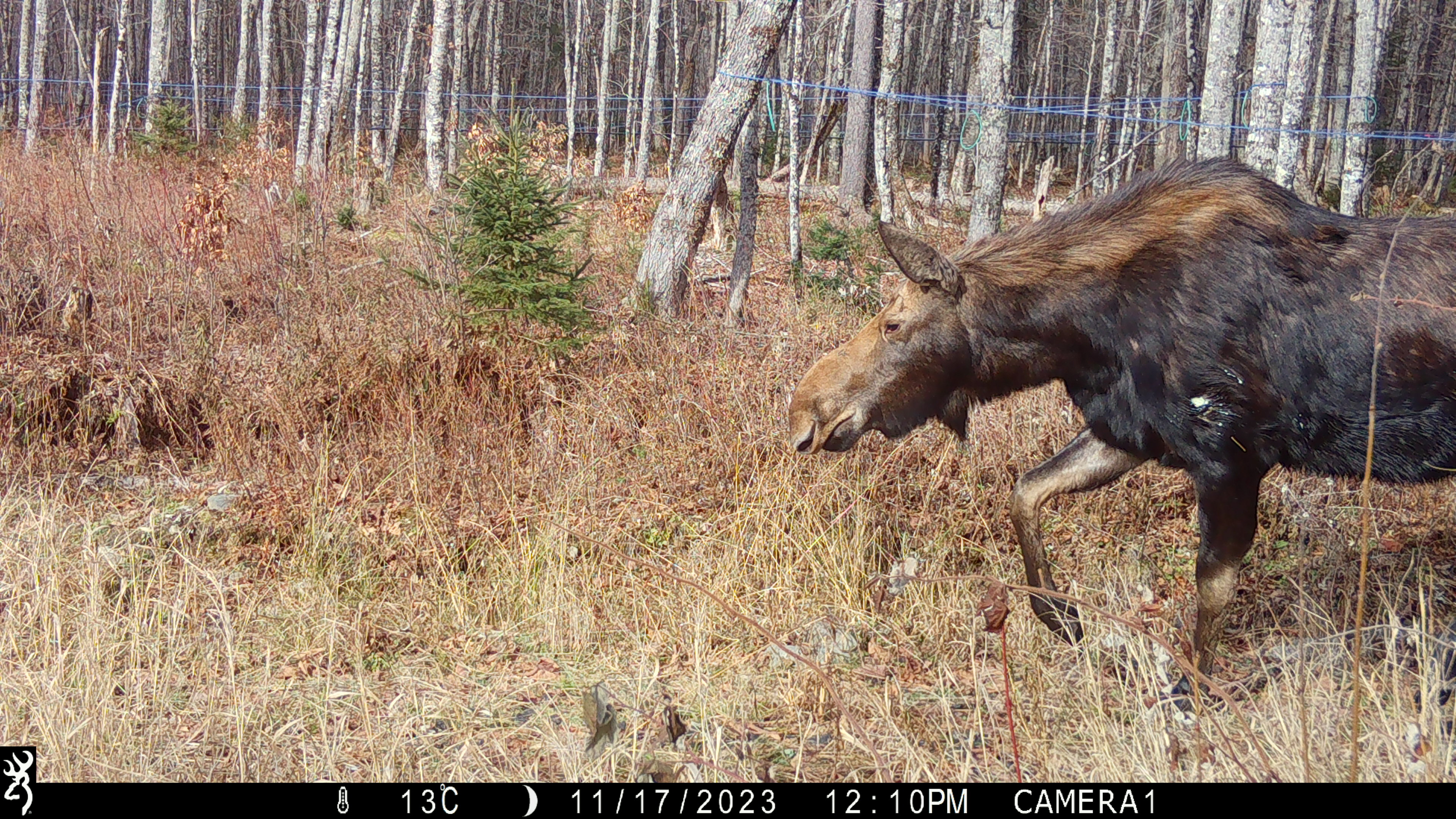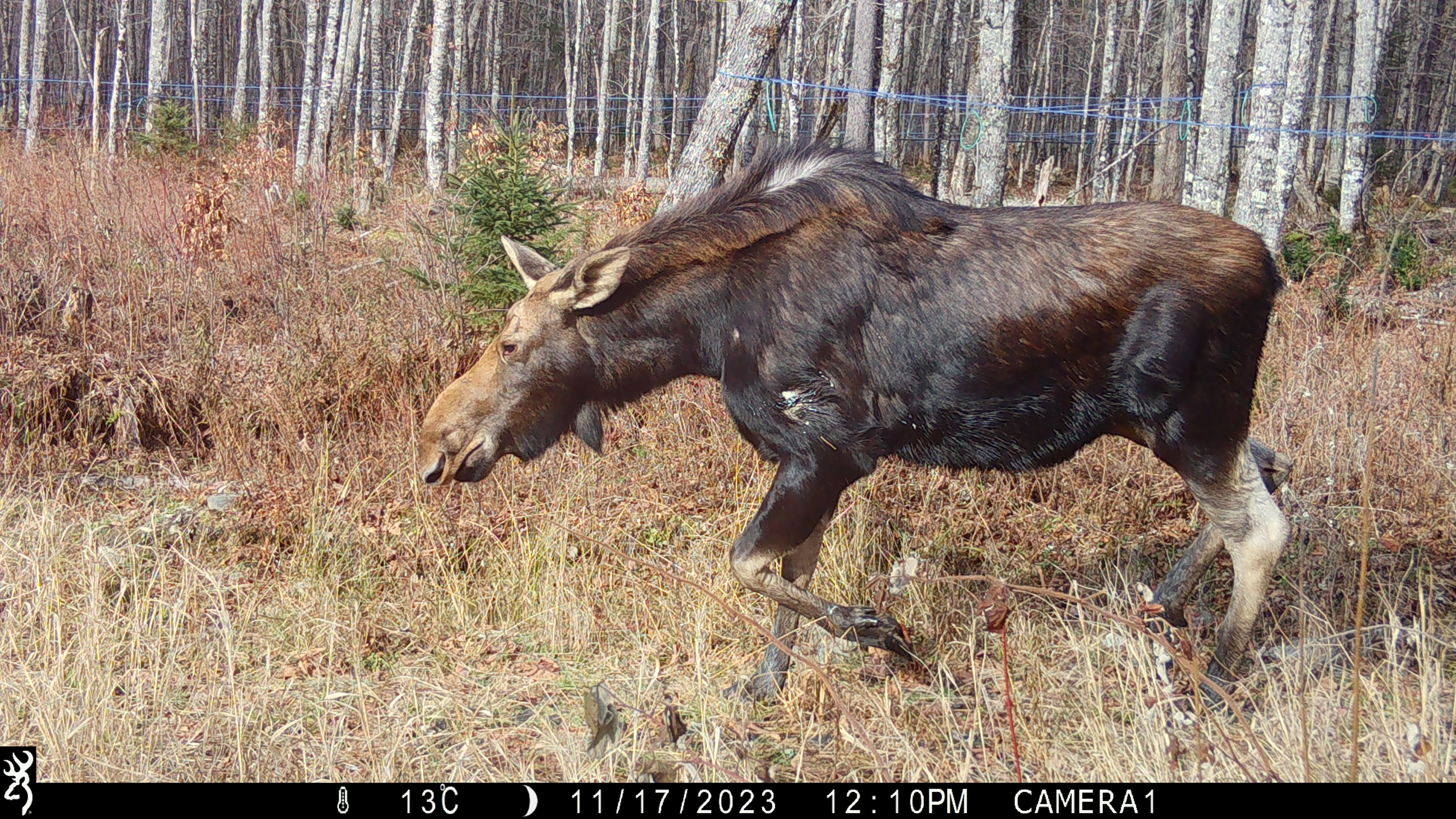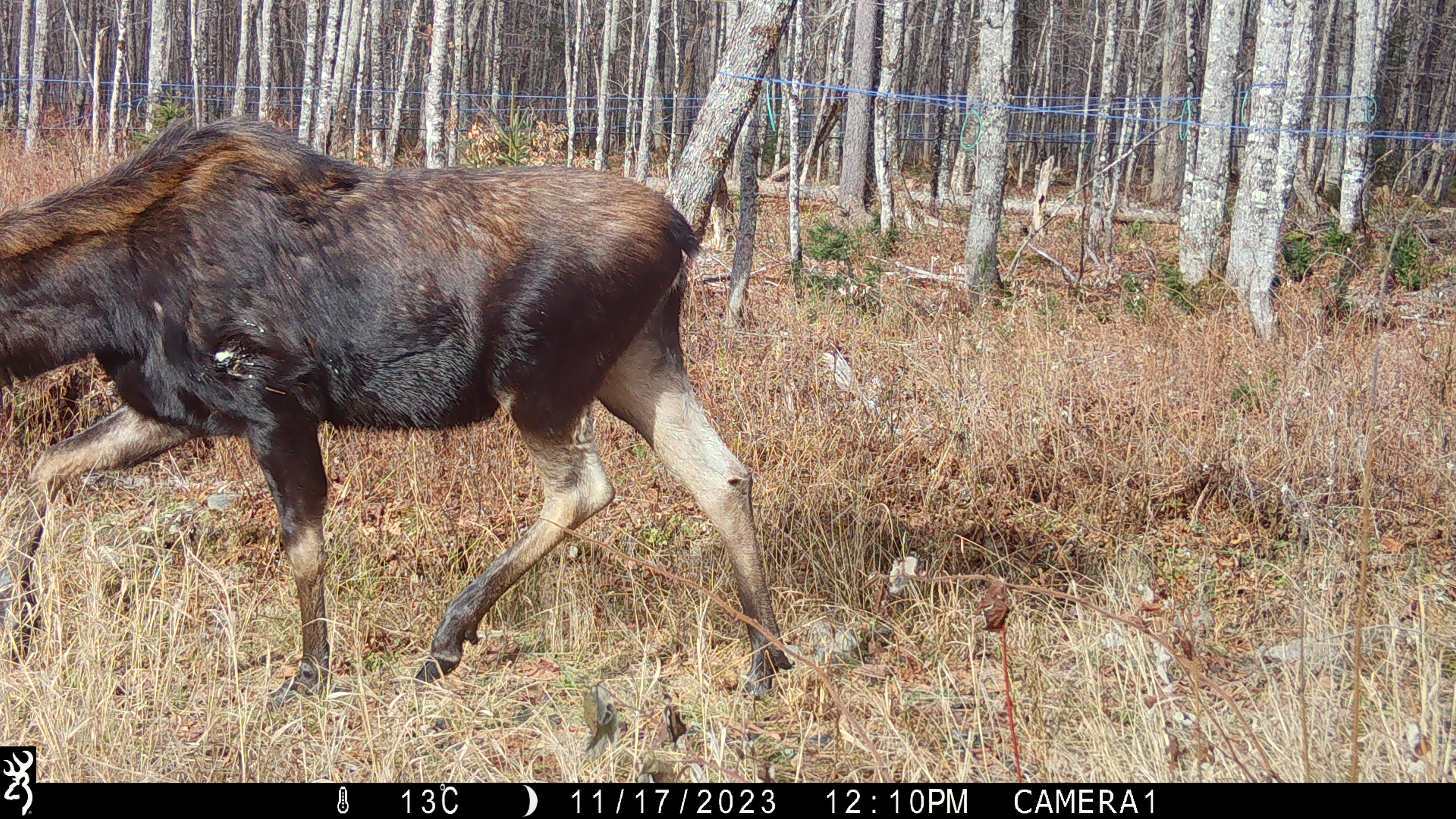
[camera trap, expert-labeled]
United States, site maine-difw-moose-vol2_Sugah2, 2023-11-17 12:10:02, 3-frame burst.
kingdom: Animalia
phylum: Chordata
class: Mammalia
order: Artiodactyla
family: Cervidae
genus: Alces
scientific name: Alces alces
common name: moose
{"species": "moose (Alces alces)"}